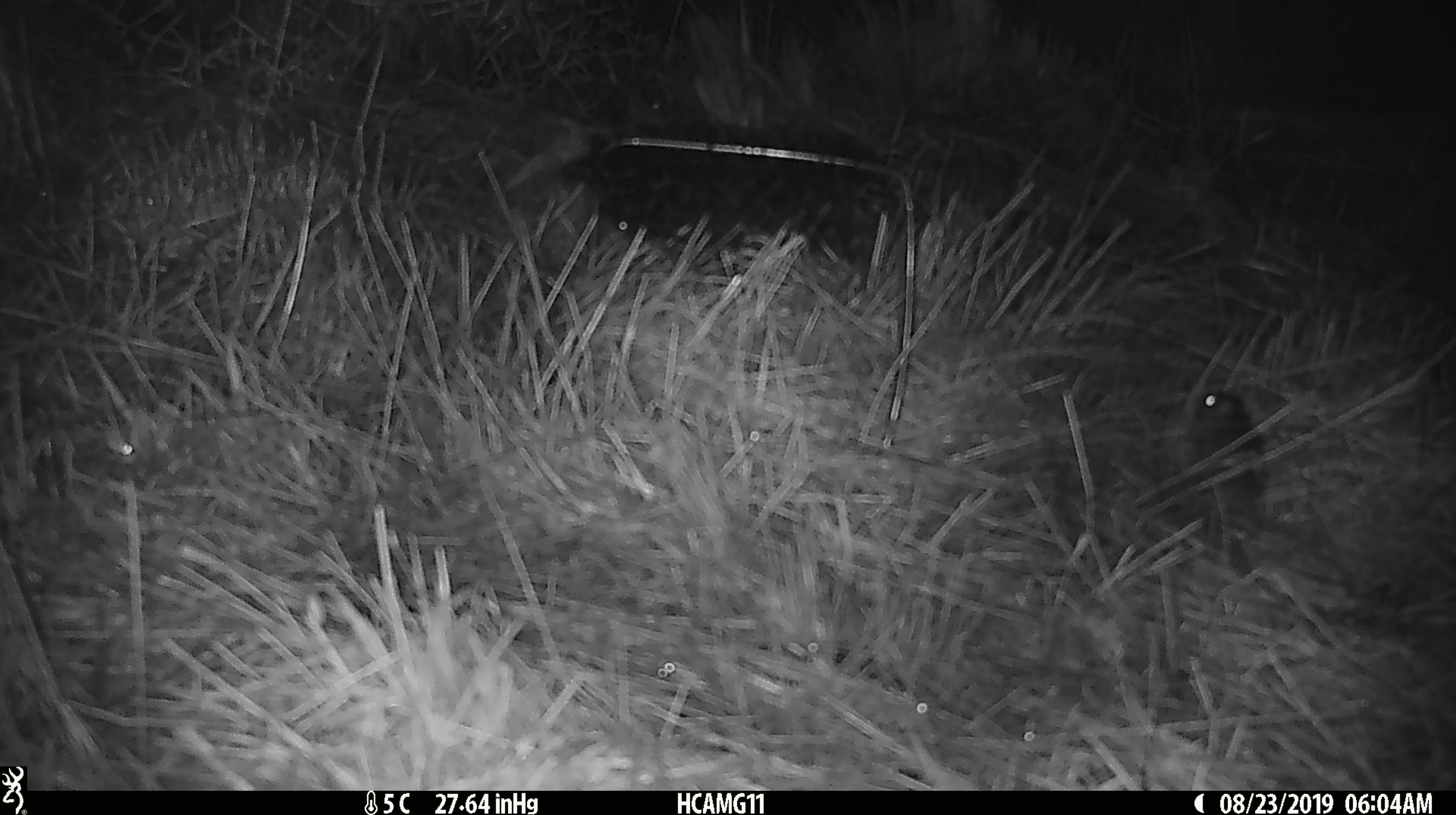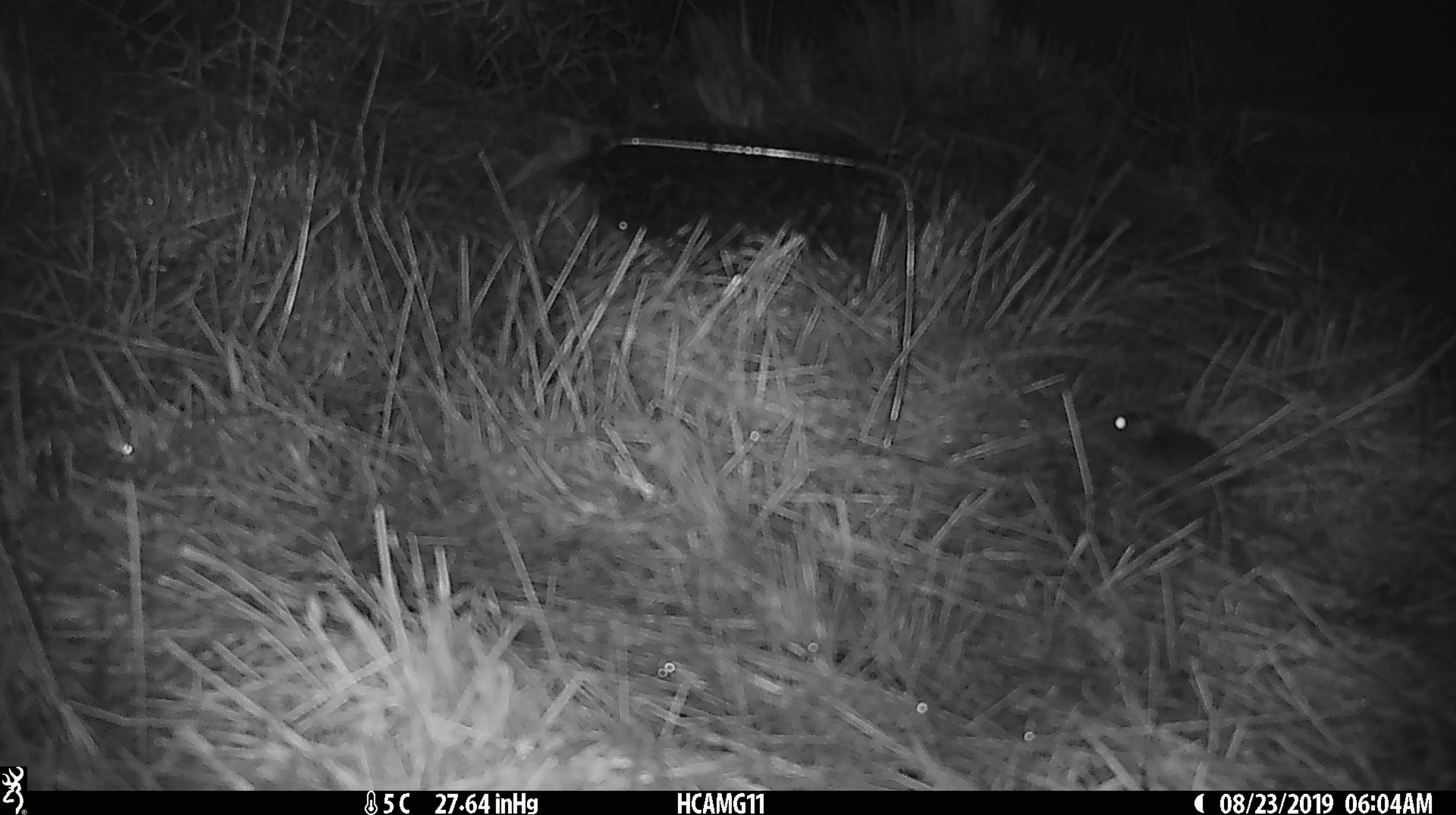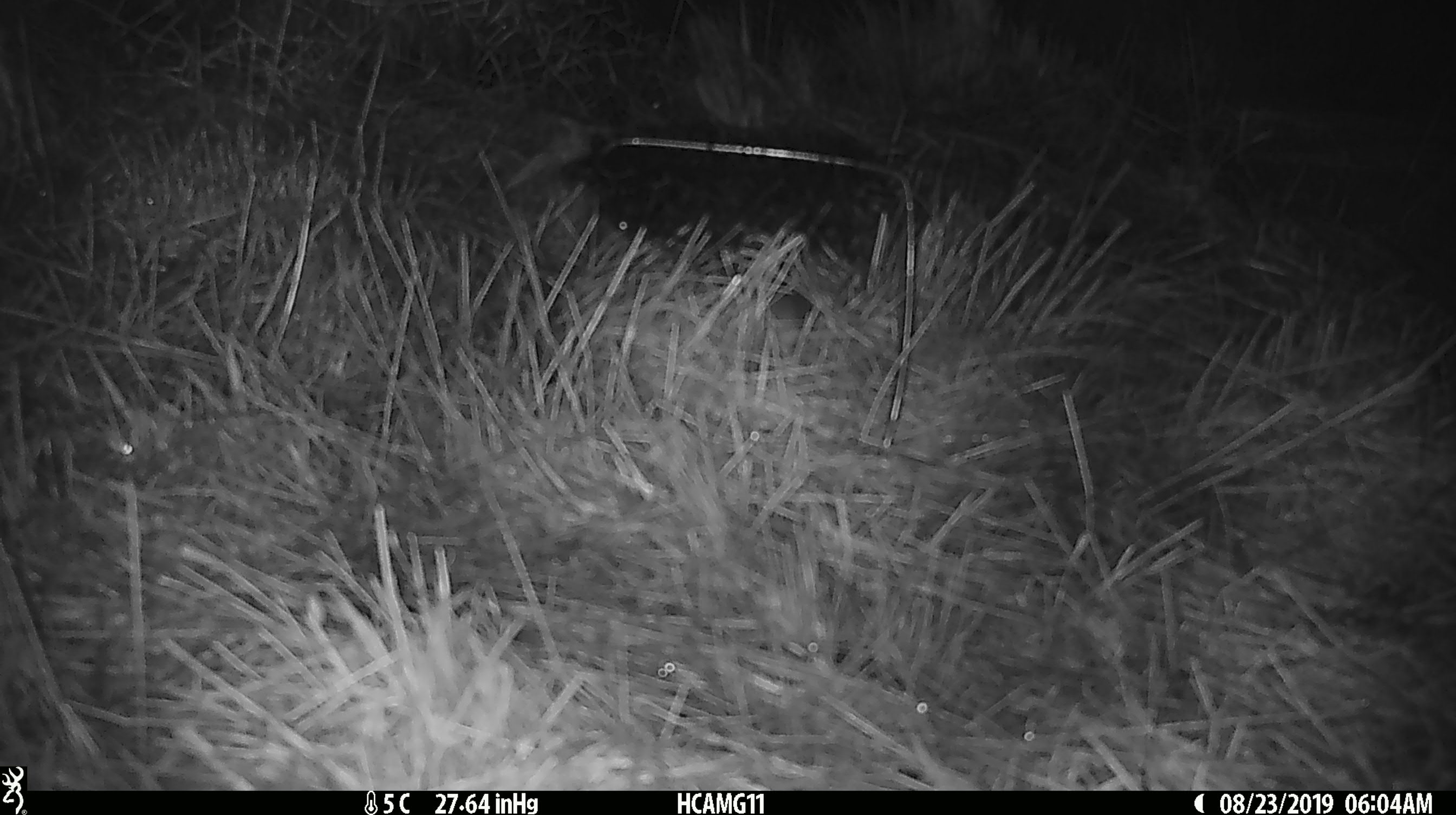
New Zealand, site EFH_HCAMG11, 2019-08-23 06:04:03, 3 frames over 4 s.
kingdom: Animalia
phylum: Chordata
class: Mammalia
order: Rodentia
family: Muridae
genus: Mus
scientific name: Mus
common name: mouse